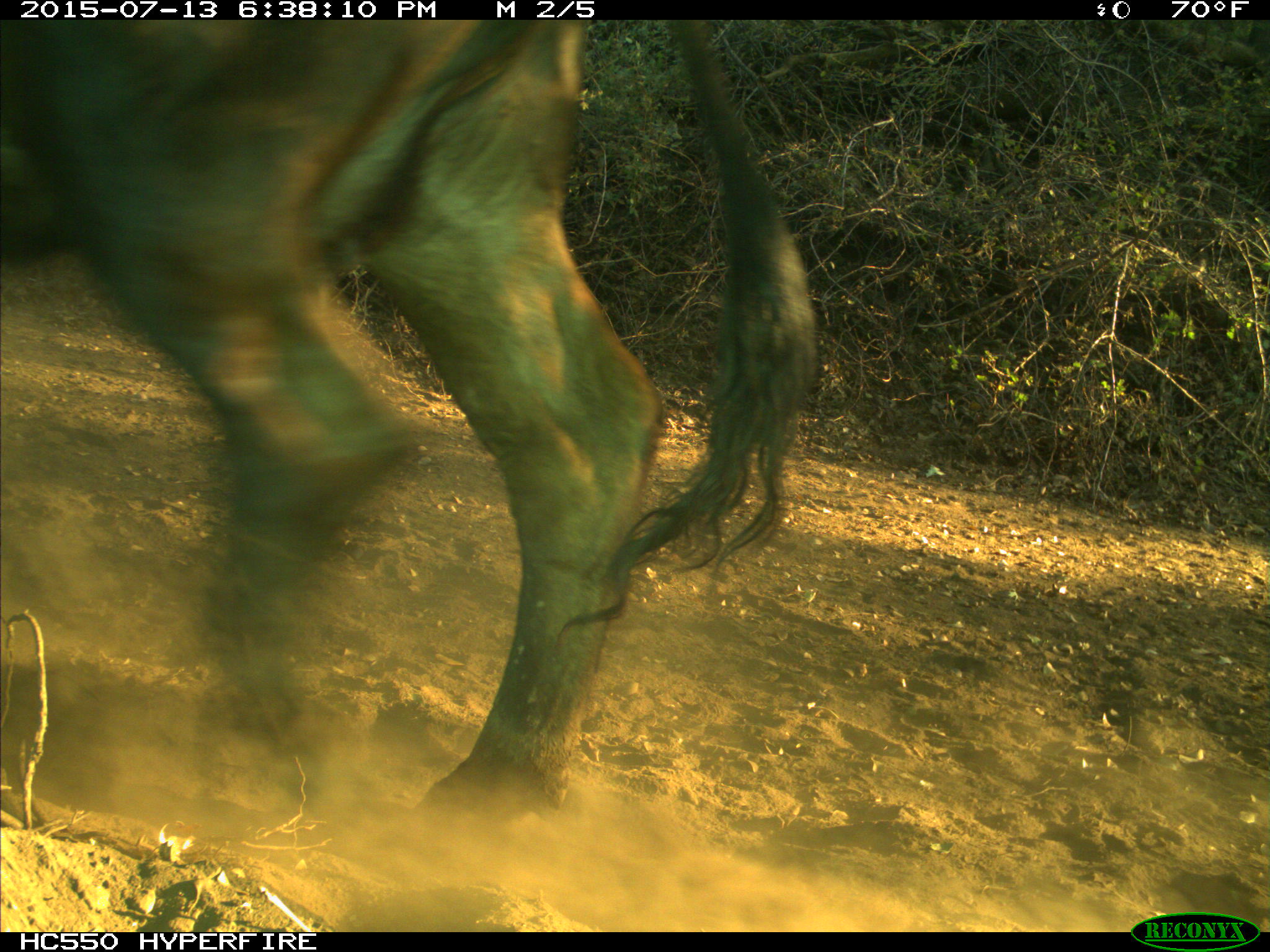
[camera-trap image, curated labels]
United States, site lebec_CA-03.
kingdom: Animalia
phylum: Chordata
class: Mammalia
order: Artiodactyla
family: Bovidae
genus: Bos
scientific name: Bos taurus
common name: domestic cow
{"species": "Bos taurus (domestic cow)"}